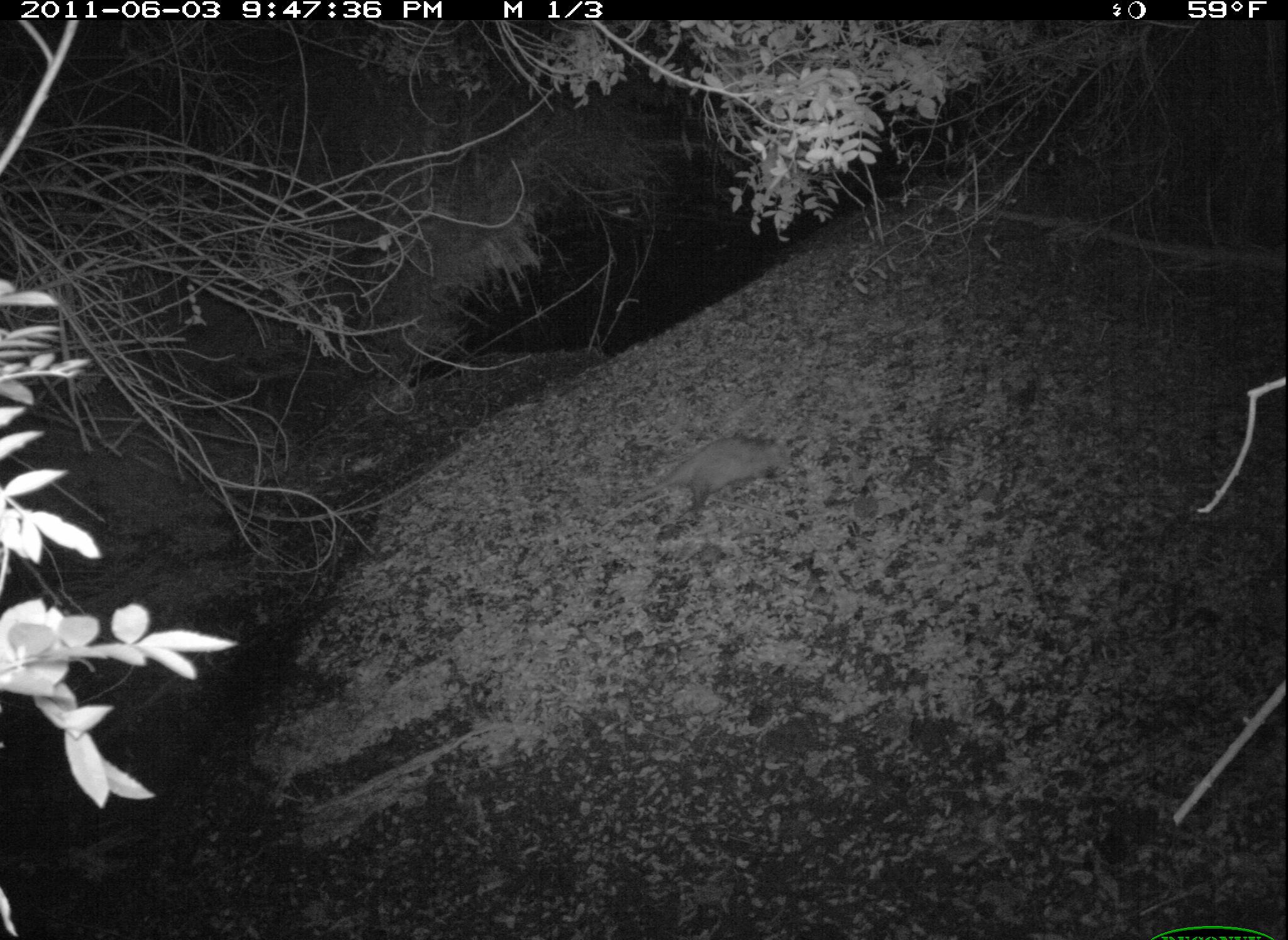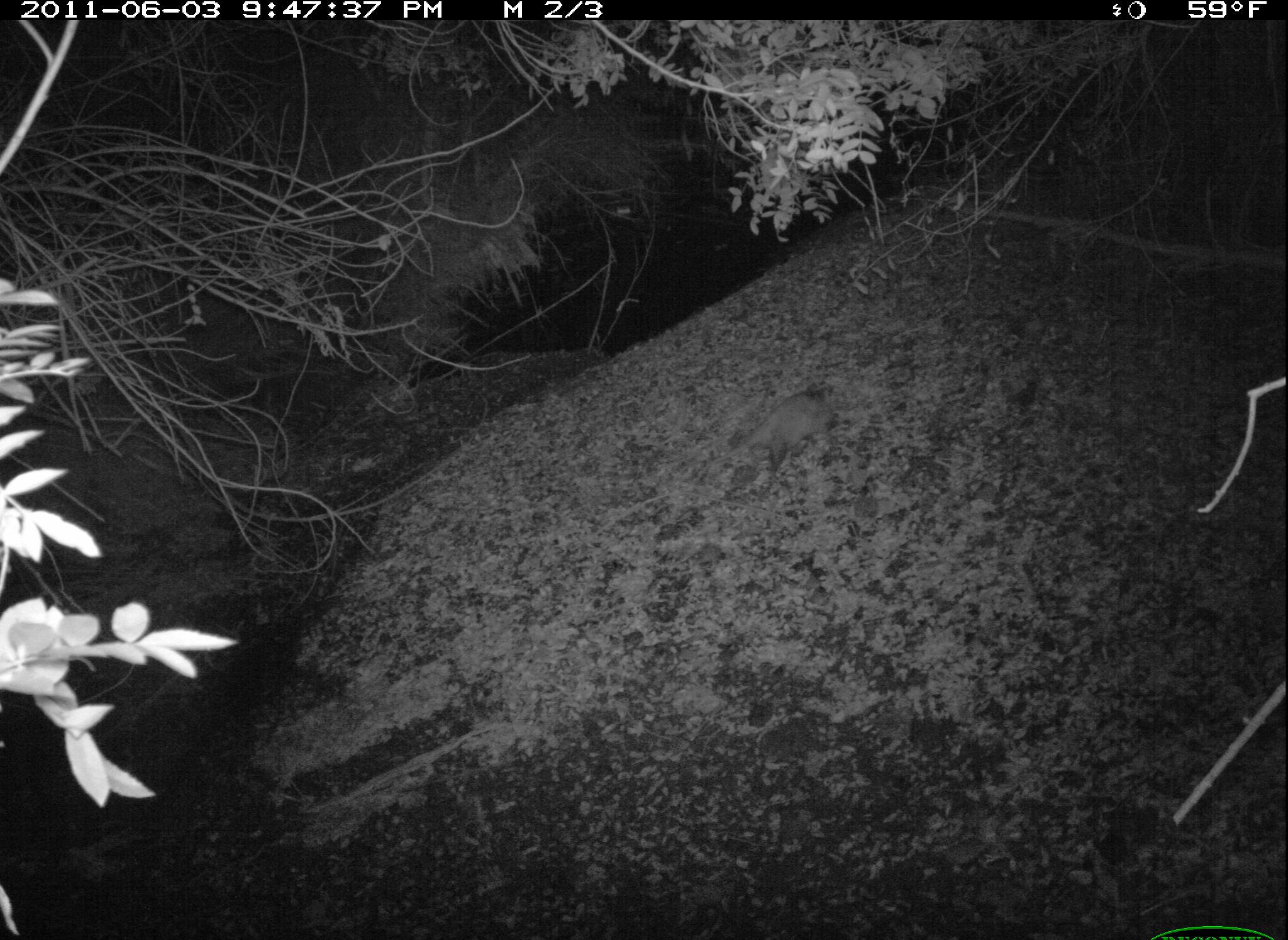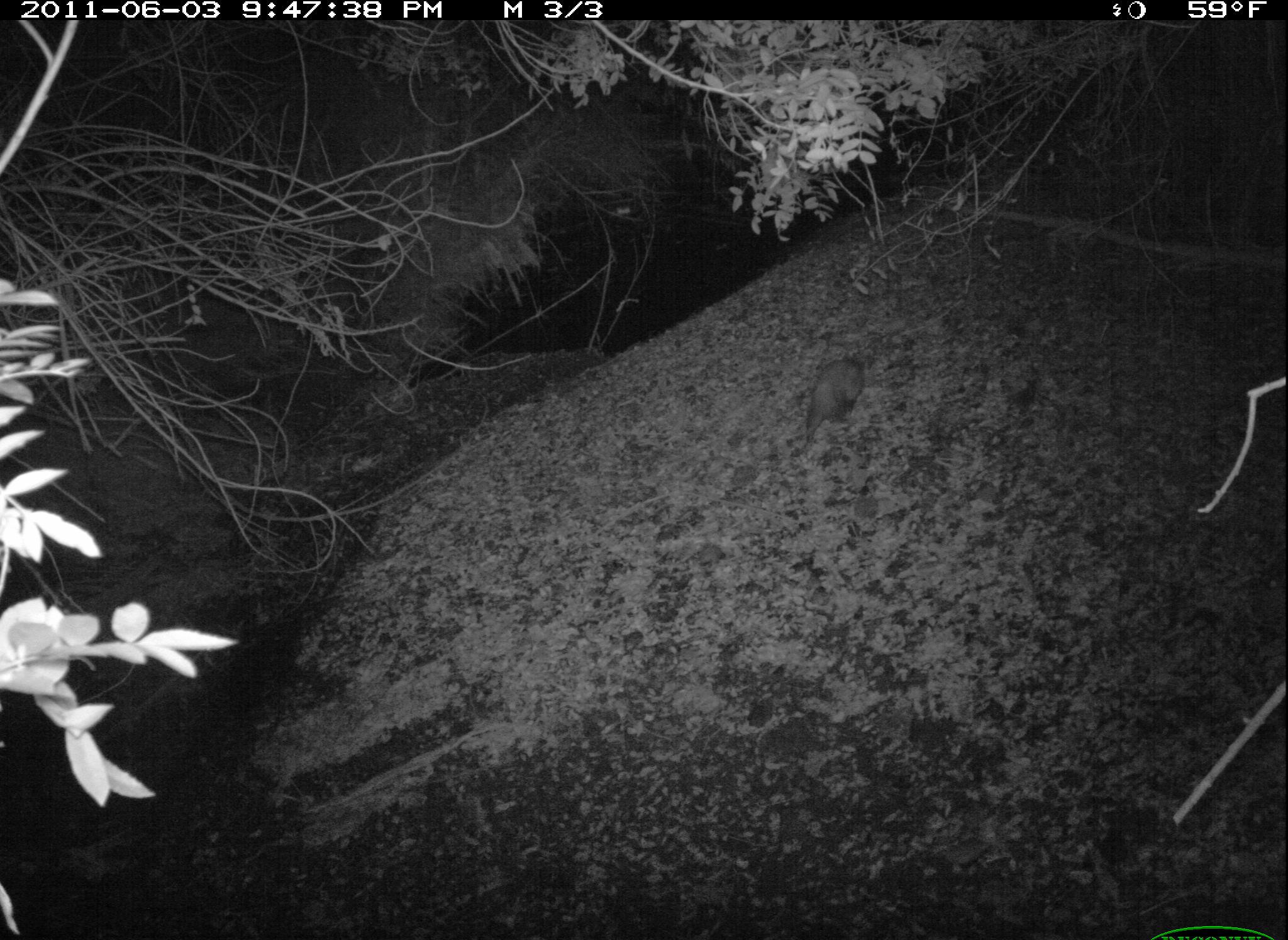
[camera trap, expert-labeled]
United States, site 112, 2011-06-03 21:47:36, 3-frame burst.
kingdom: Animalia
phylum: Chordata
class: Mammalia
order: Didelphimorphia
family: Didelphidae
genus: Didelphis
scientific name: Didelphis virginiana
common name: virginia opossum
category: opossum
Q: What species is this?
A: Opossum (virginia opossum) (Didelphis virginiana).